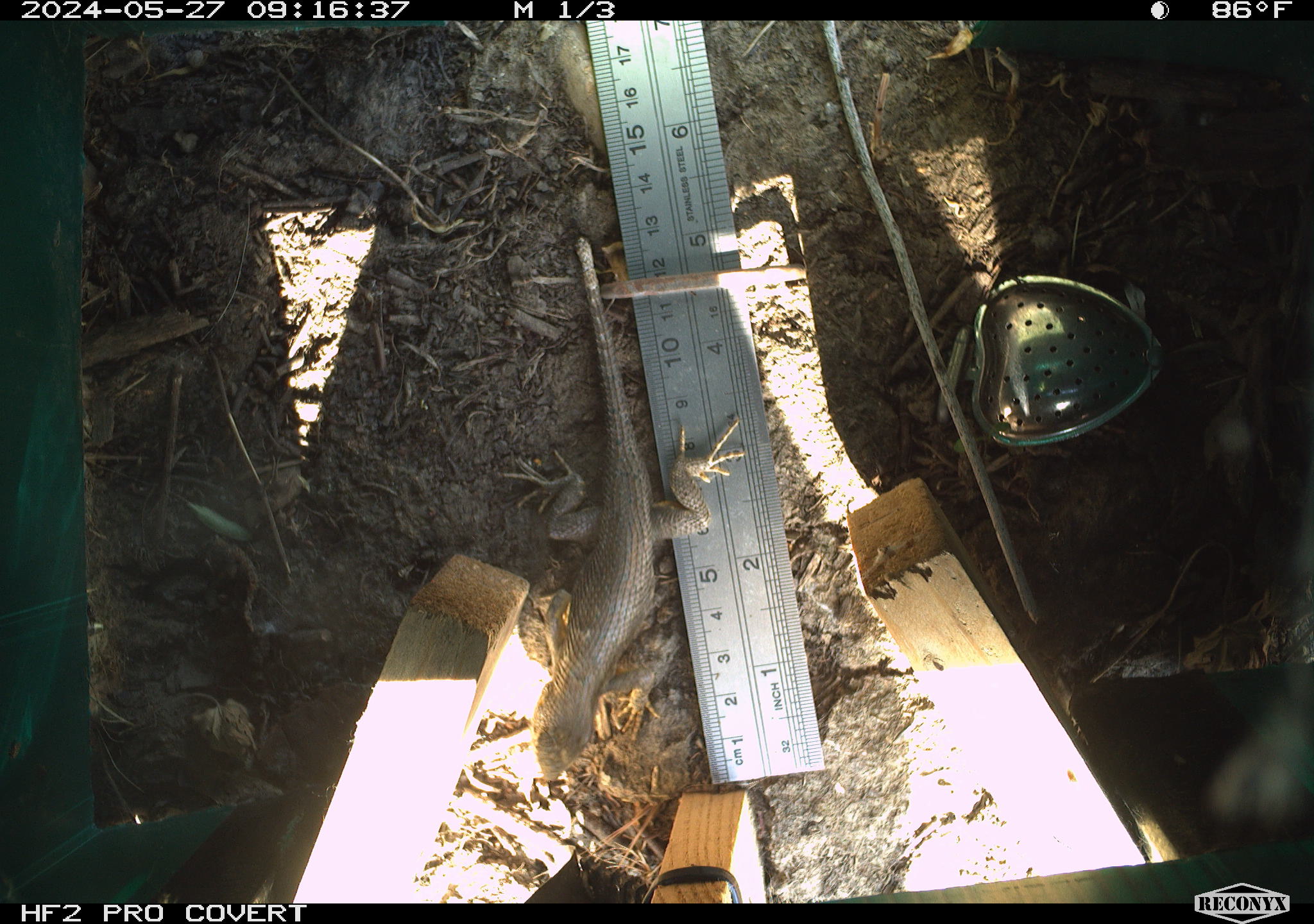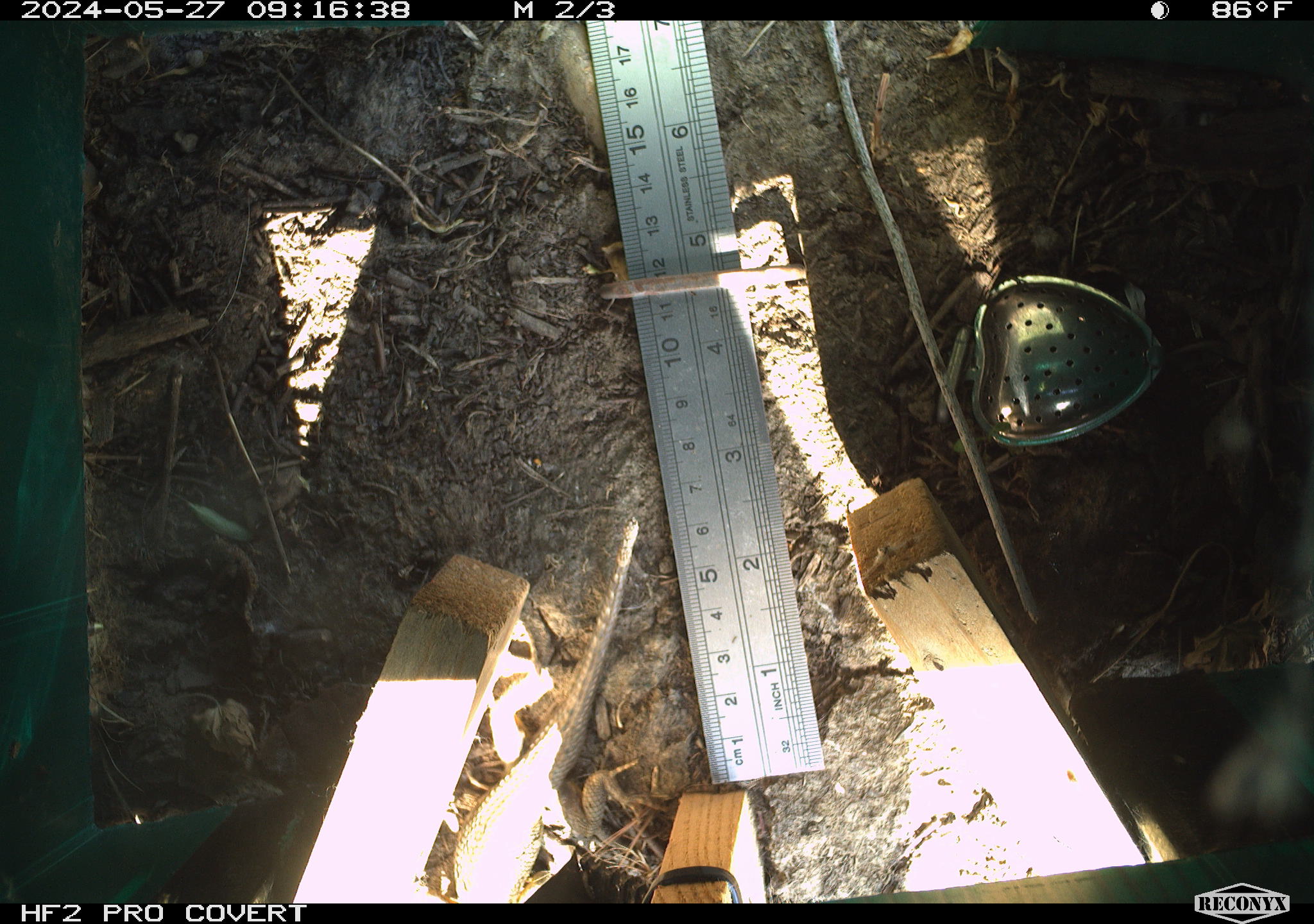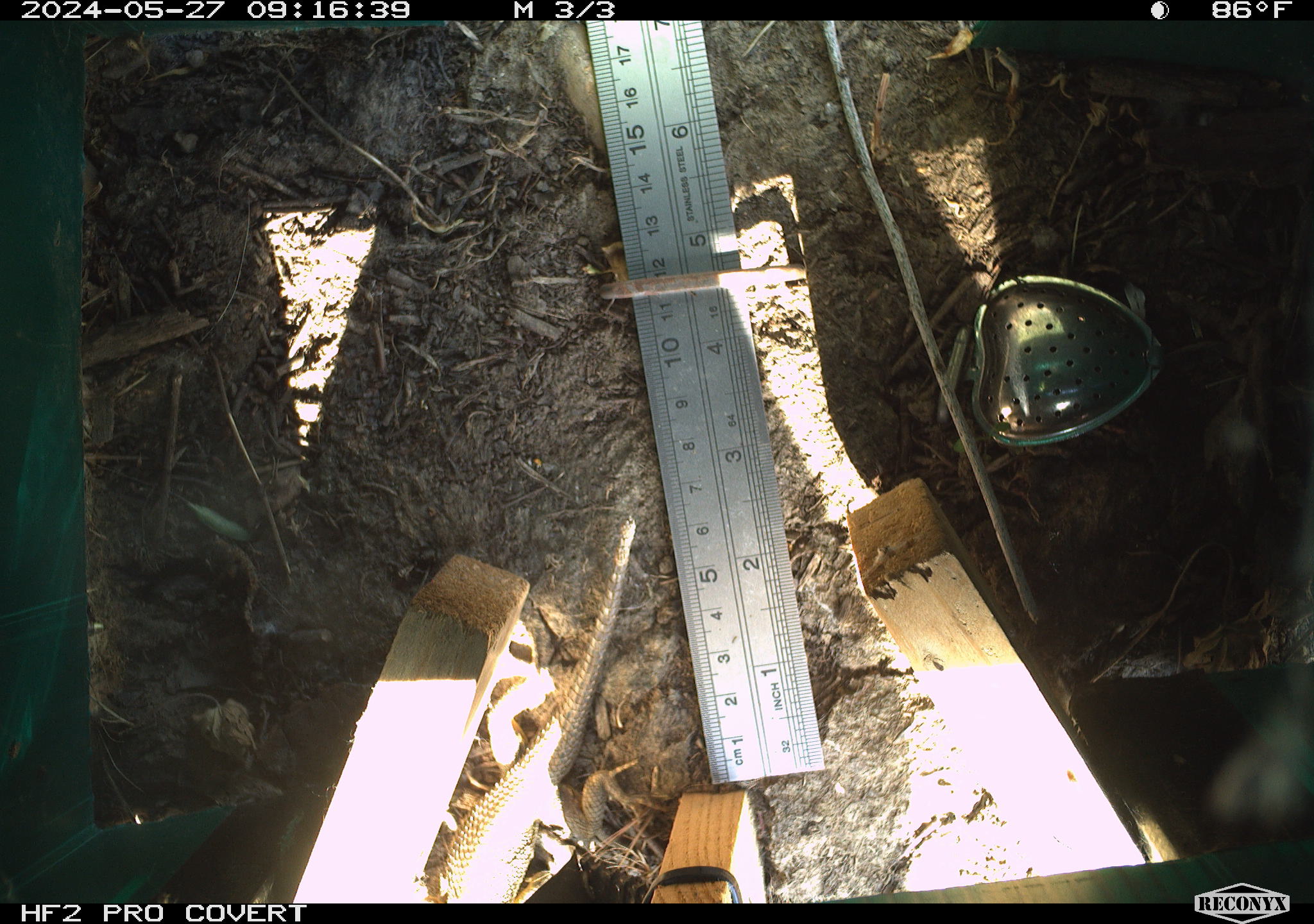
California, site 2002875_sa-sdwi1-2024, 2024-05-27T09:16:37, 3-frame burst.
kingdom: Animalia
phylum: Chordata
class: Reptilia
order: Squamata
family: Phrynosomatidae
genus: Sceloporus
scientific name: Sceloporus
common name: spiny lizards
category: sceloporus species